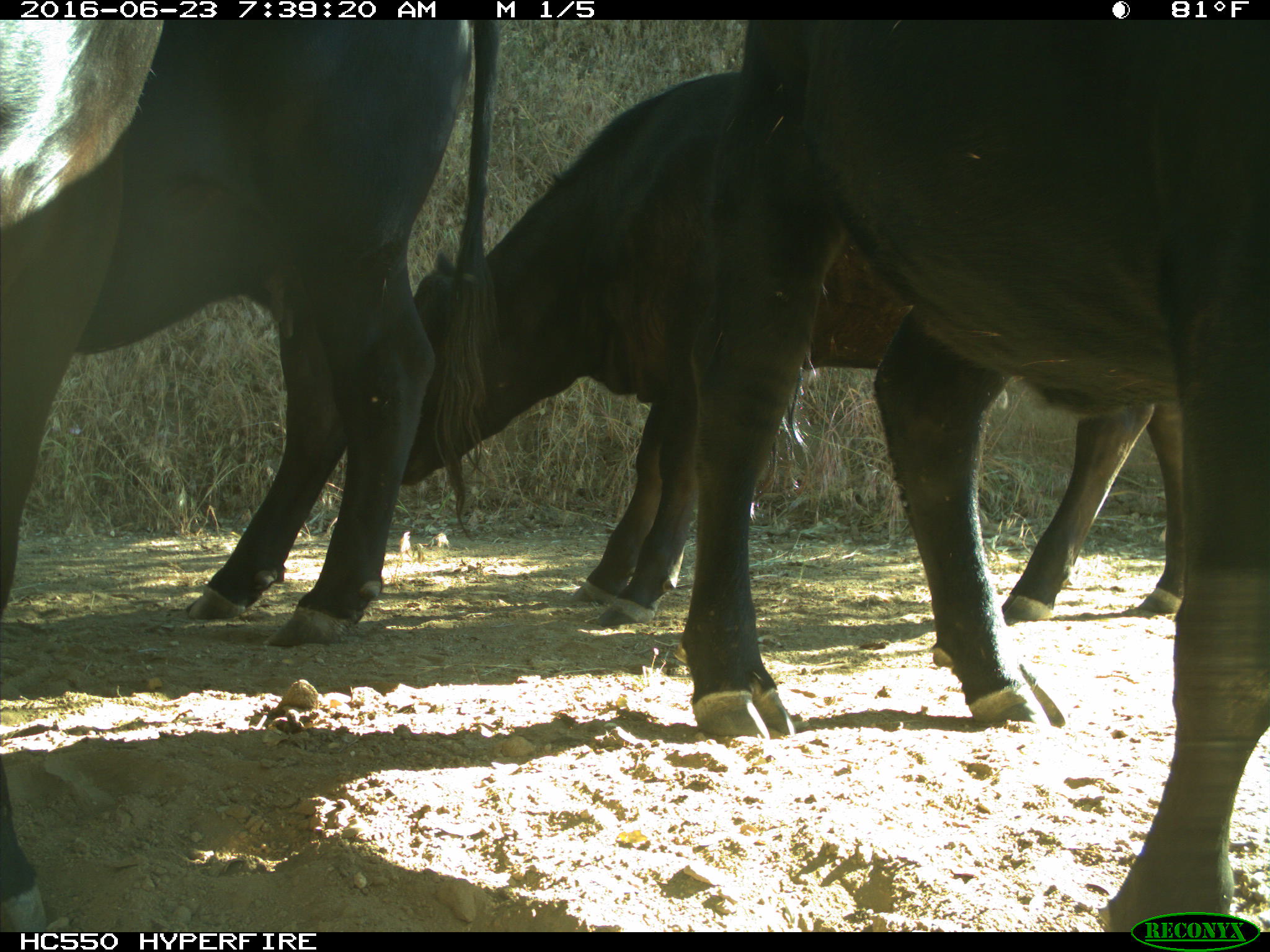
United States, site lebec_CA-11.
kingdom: Animalia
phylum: Chordata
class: Mammalia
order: Artiodactyla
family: Bovidae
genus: Bos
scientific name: Bos taurus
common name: domestic cow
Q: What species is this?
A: Bos taurus (domestic cow).